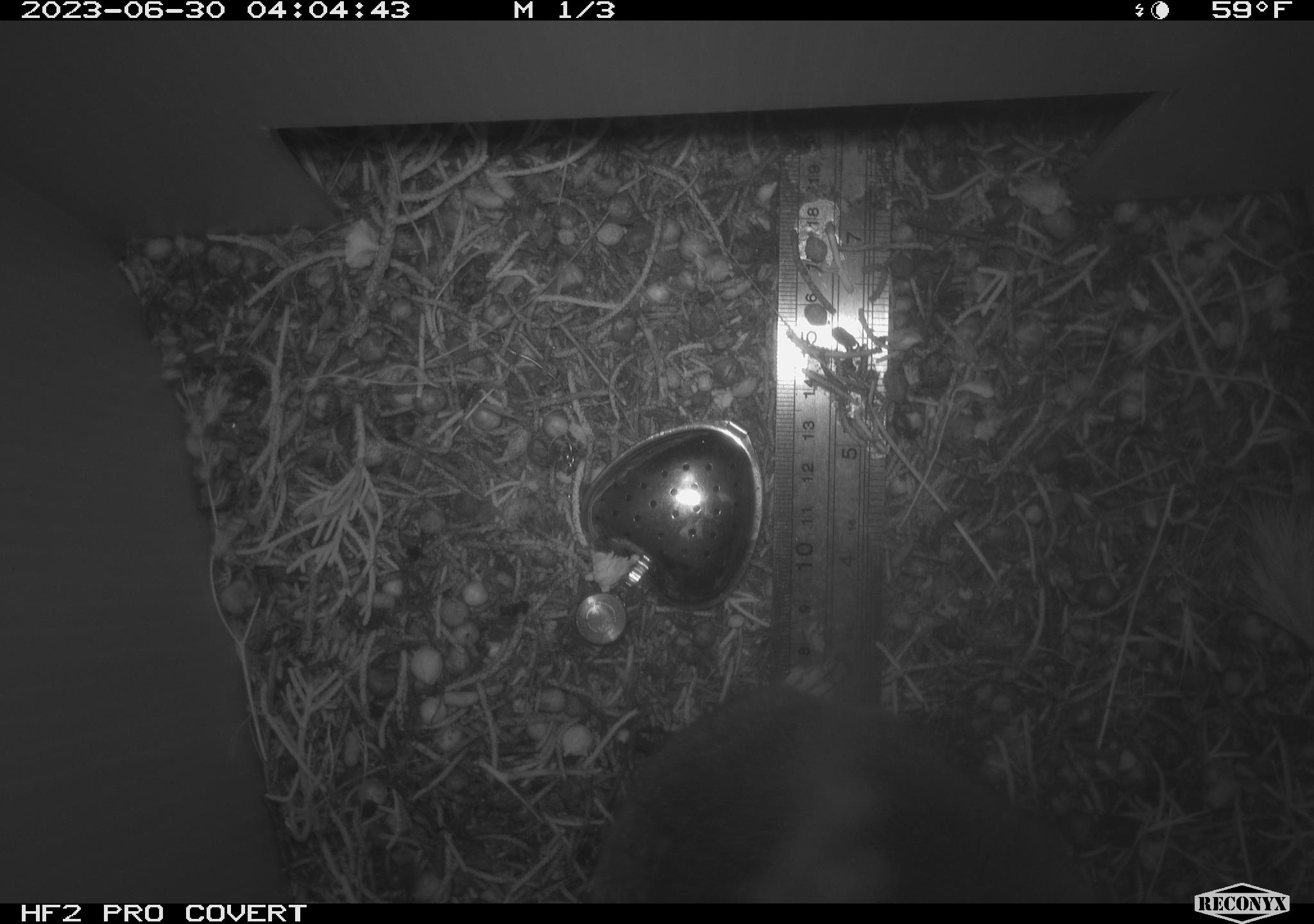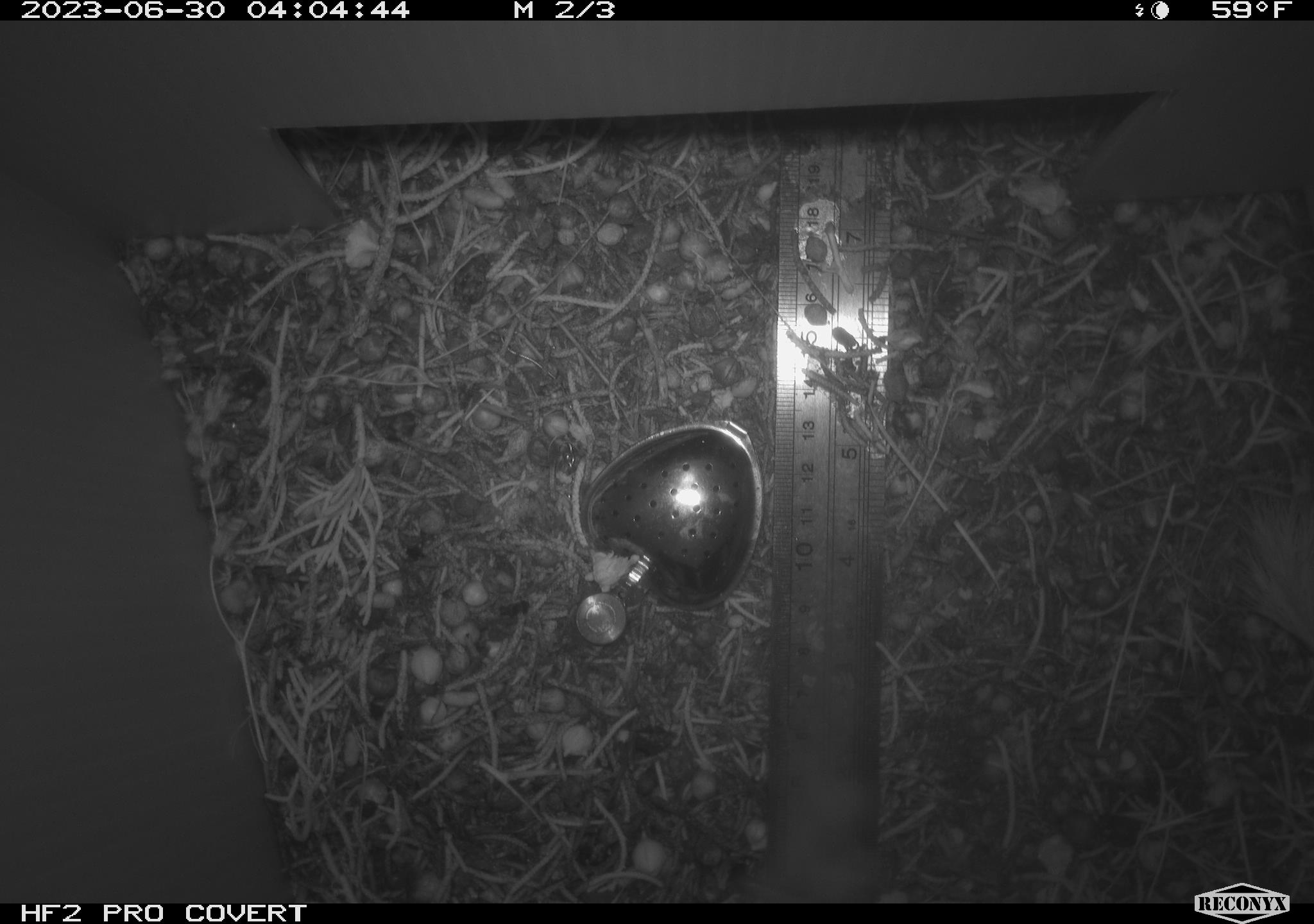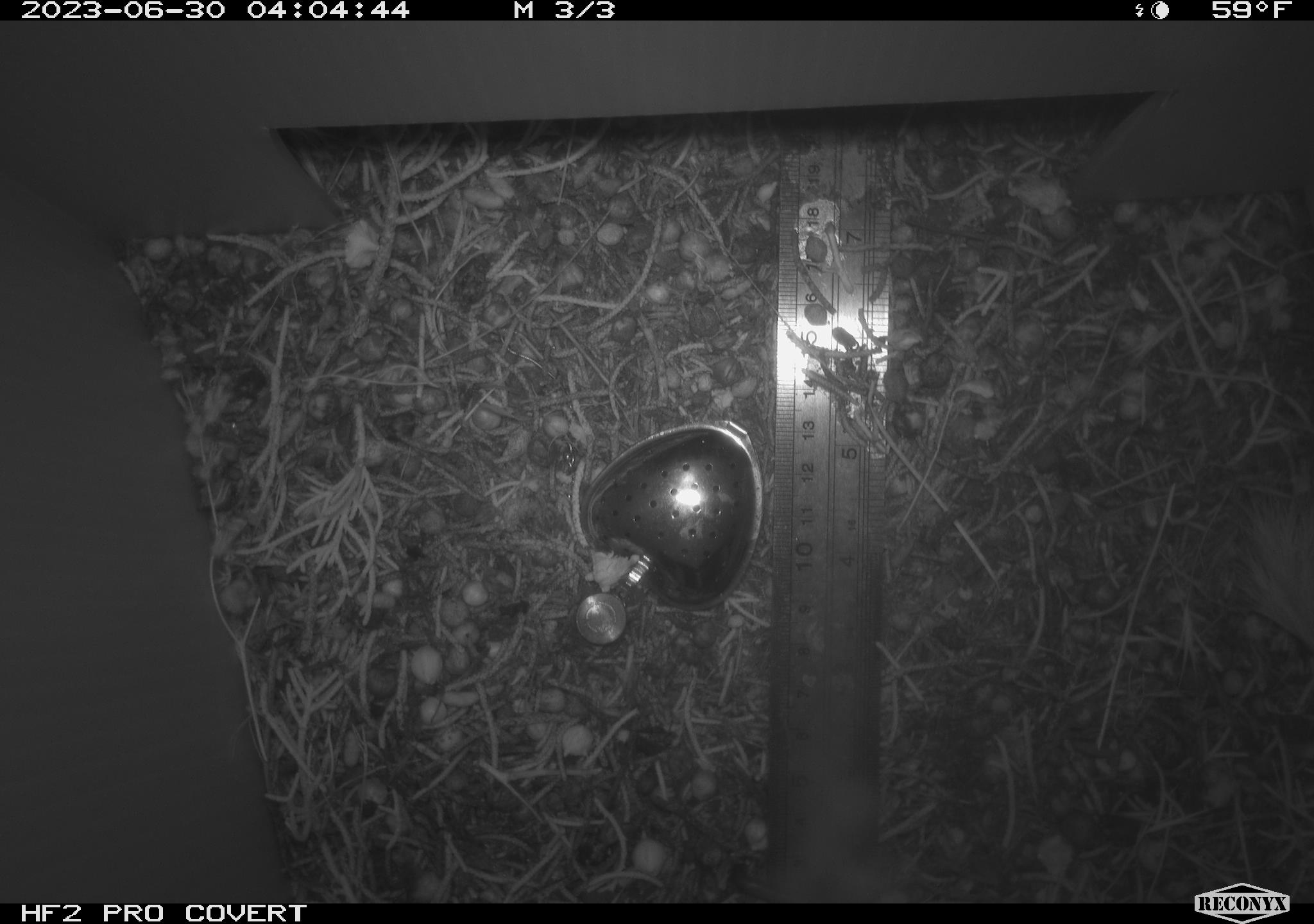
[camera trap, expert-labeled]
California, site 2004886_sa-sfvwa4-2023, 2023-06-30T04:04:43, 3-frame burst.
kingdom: Animalia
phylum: Chordata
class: Mammalia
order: Rodentia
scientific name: Rodentia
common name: mouse species